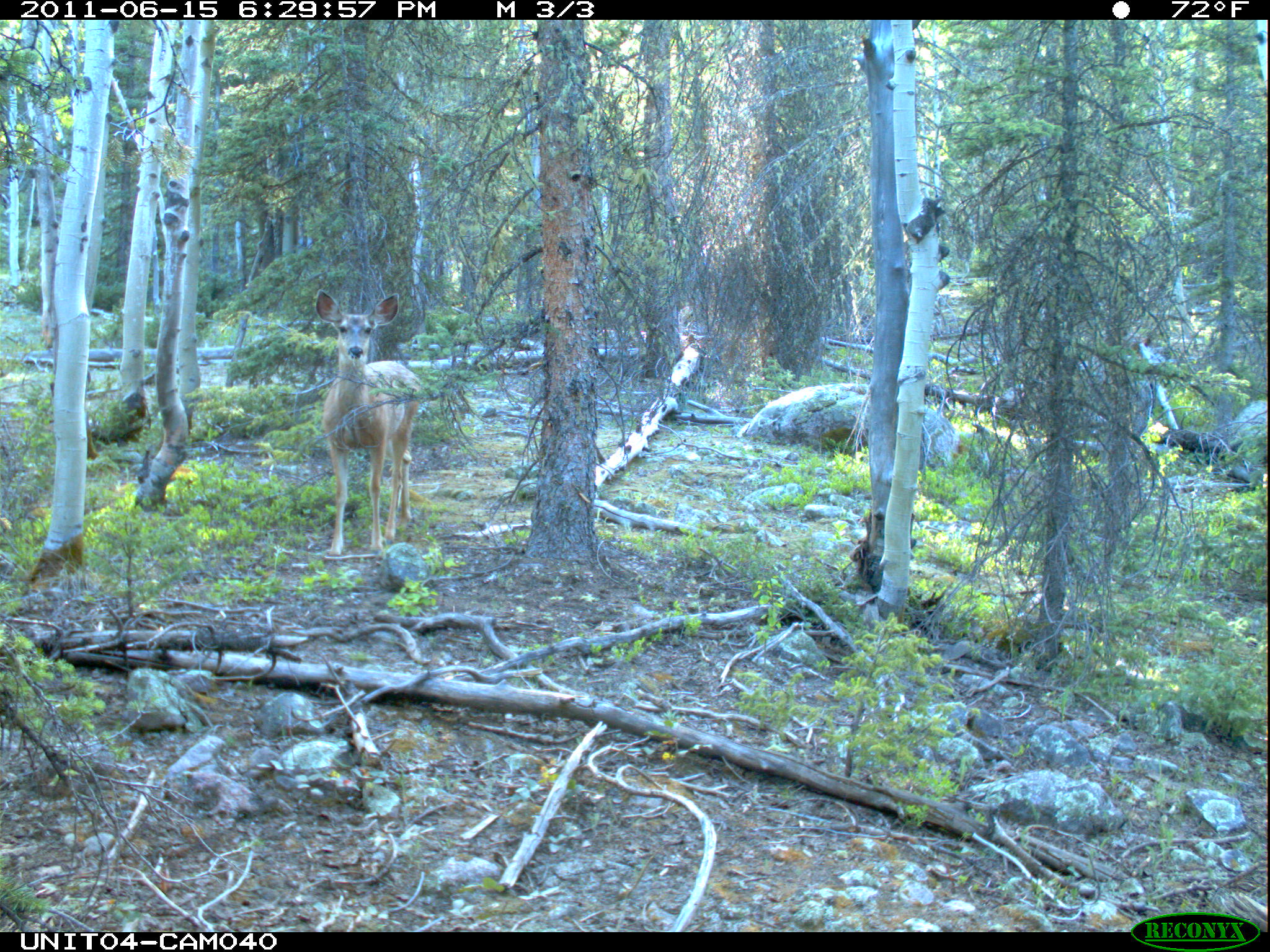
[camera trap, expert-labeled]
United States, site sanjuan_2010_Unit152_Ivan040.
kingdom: Animalia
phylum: Chordata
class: Mammalia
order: Artiodactyla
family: Cervidae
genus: Odocoileus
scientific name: Odocoileus hemionus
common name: mule deer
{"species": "Odocoileus hemionus (mule deer)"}